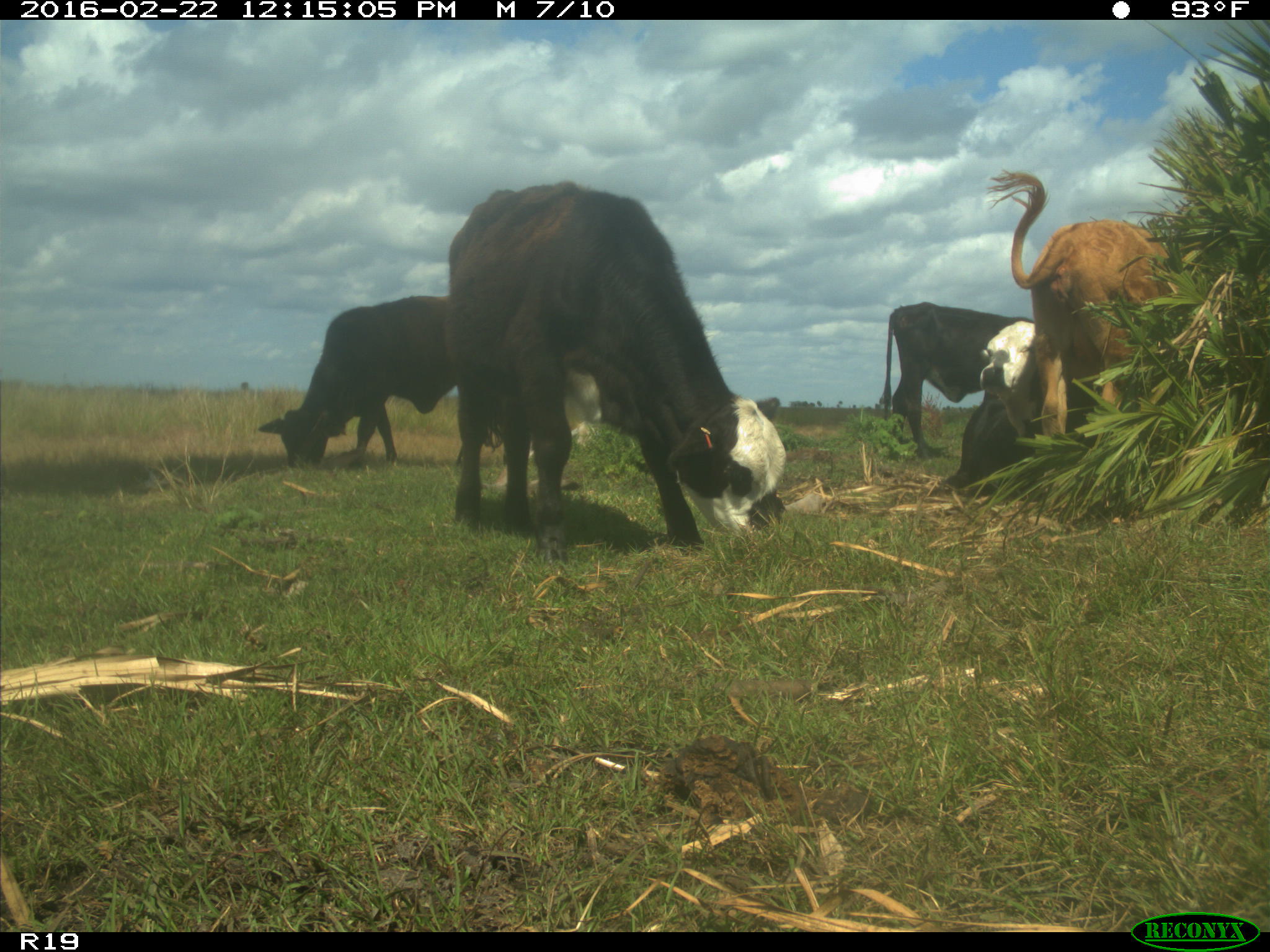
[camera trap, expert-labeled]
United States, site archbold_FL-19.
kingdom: Animalia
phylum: Chordata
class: Mammalia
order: Artiodactyla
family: Bovidae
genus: Bos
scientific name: Bos taurus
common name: domestic cow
Bos taurus (domestic cow).